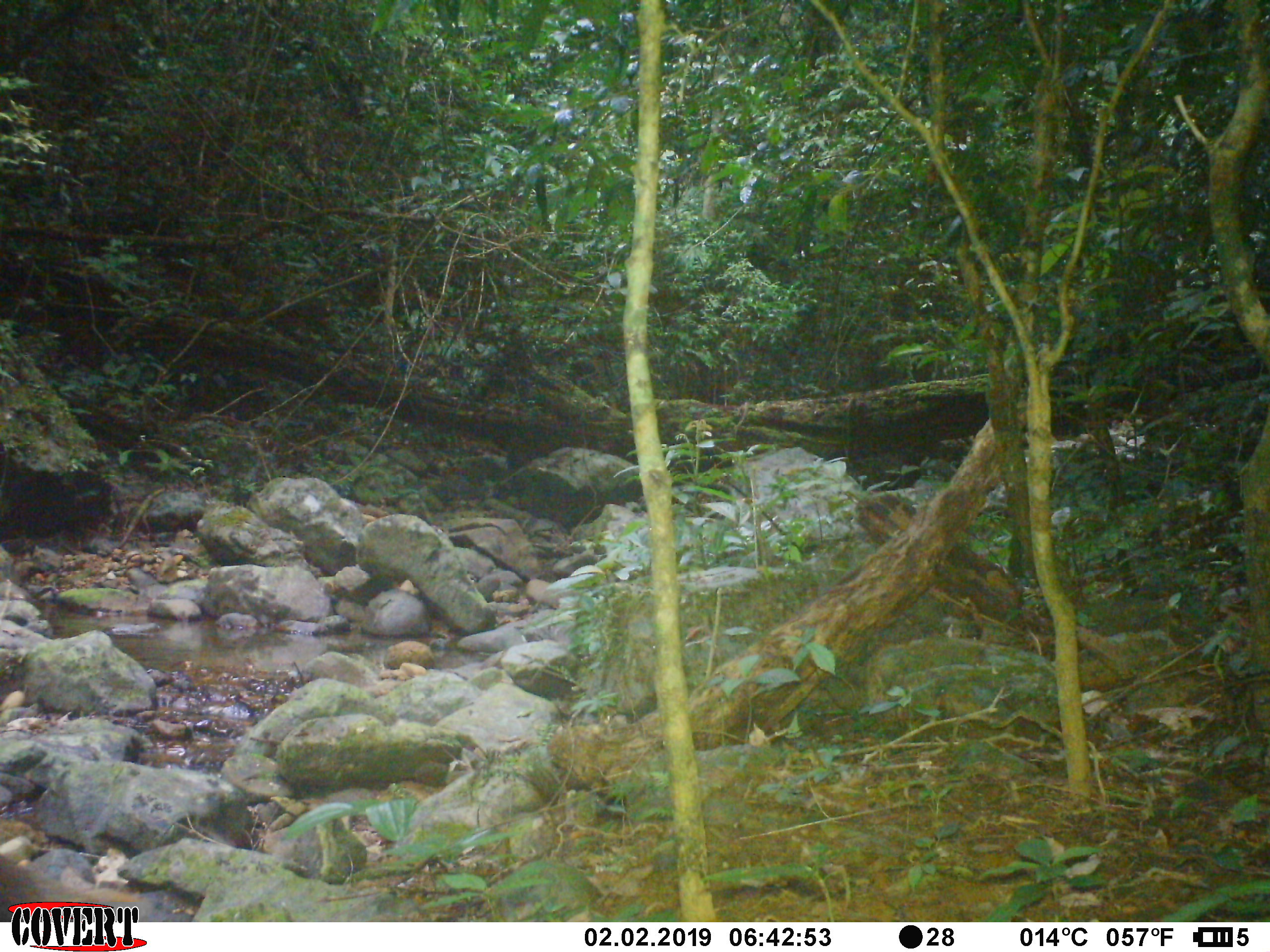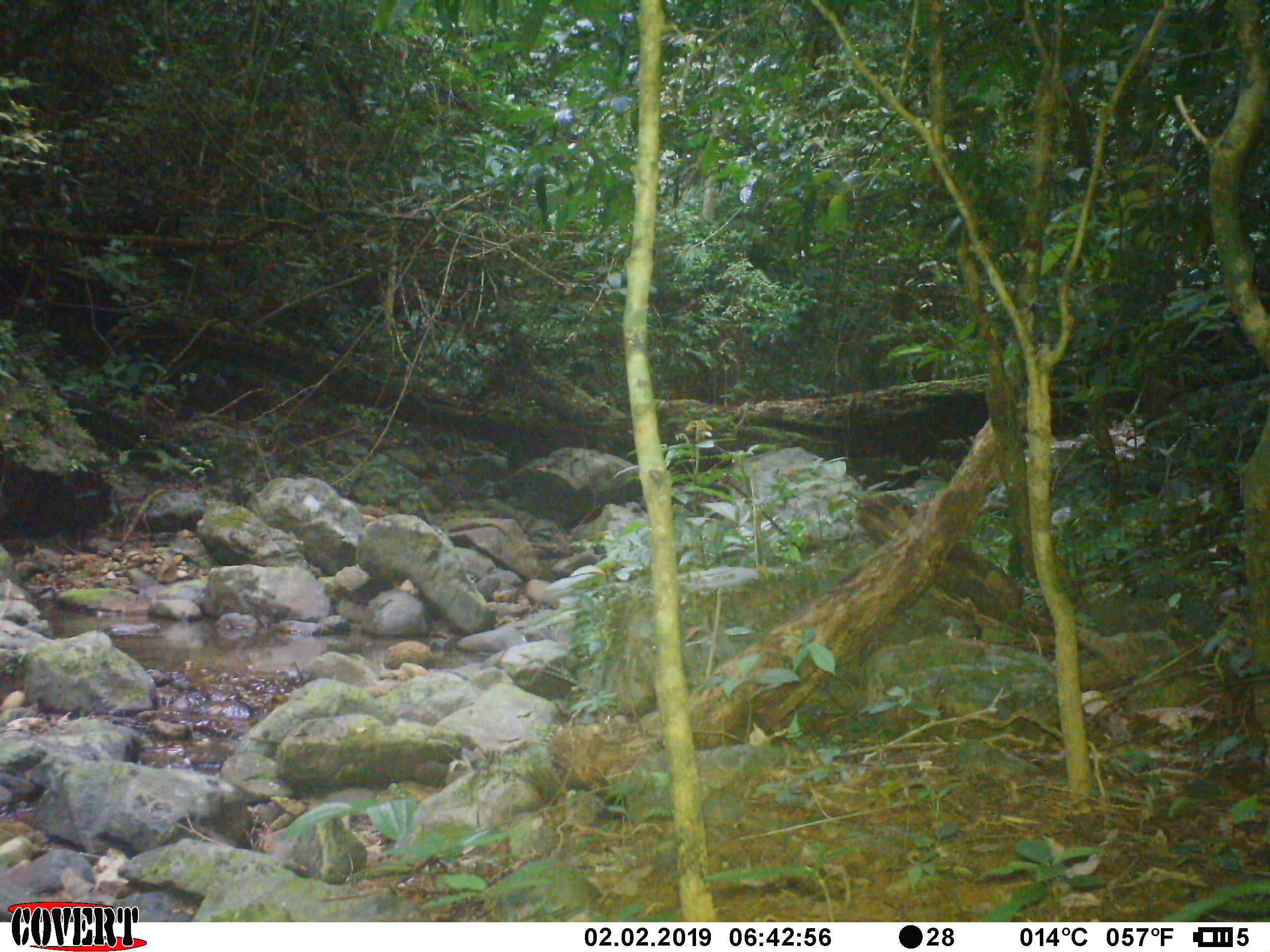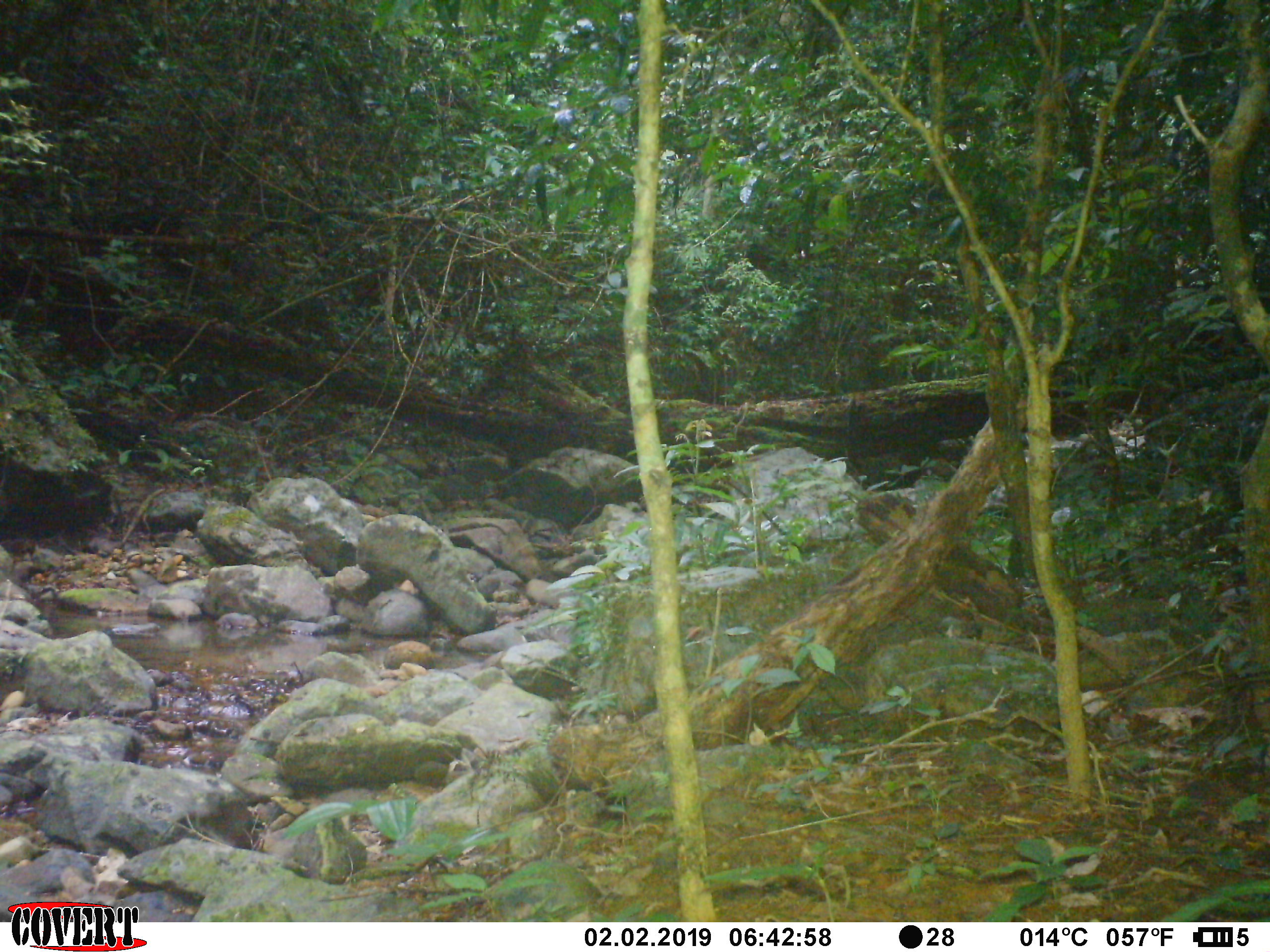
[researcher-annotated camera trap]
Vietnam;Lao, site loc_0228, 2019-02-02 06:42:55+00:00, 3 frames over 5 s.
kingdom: Animalia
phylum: Chordata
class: Mammalia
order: Carnivora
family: Herpestidae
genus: Urva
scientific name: Urva urva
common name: crab-eating mongoose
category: crab eating mongoose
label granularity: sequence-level